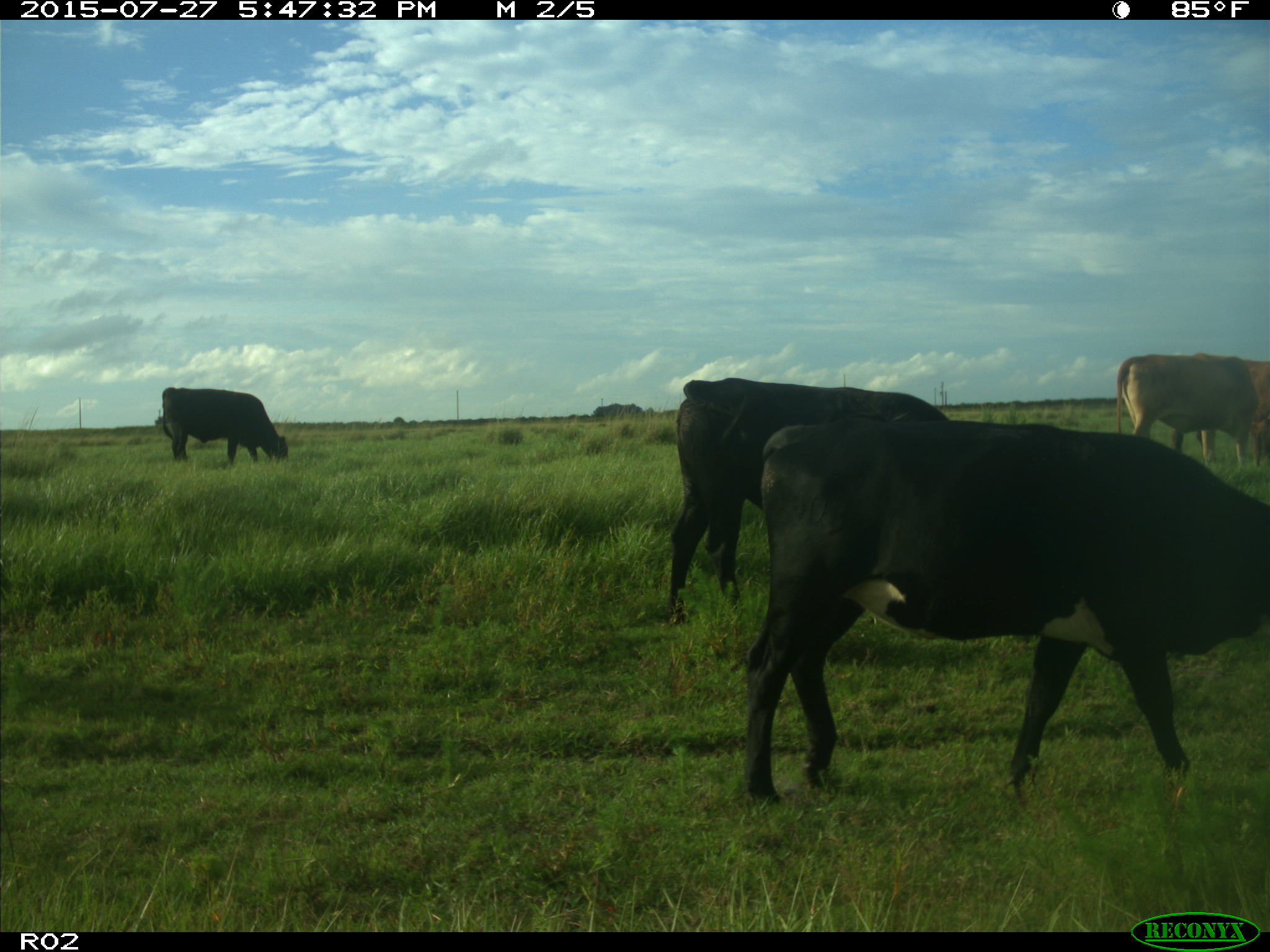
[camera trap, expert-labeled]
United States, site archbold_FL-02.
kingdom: Animalia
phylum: Chordata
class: Mammalia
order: Artiodactyla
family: Bovidae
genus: Bos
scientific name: Bos taurus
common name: domestic cow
Bos taurus (domestic cow).